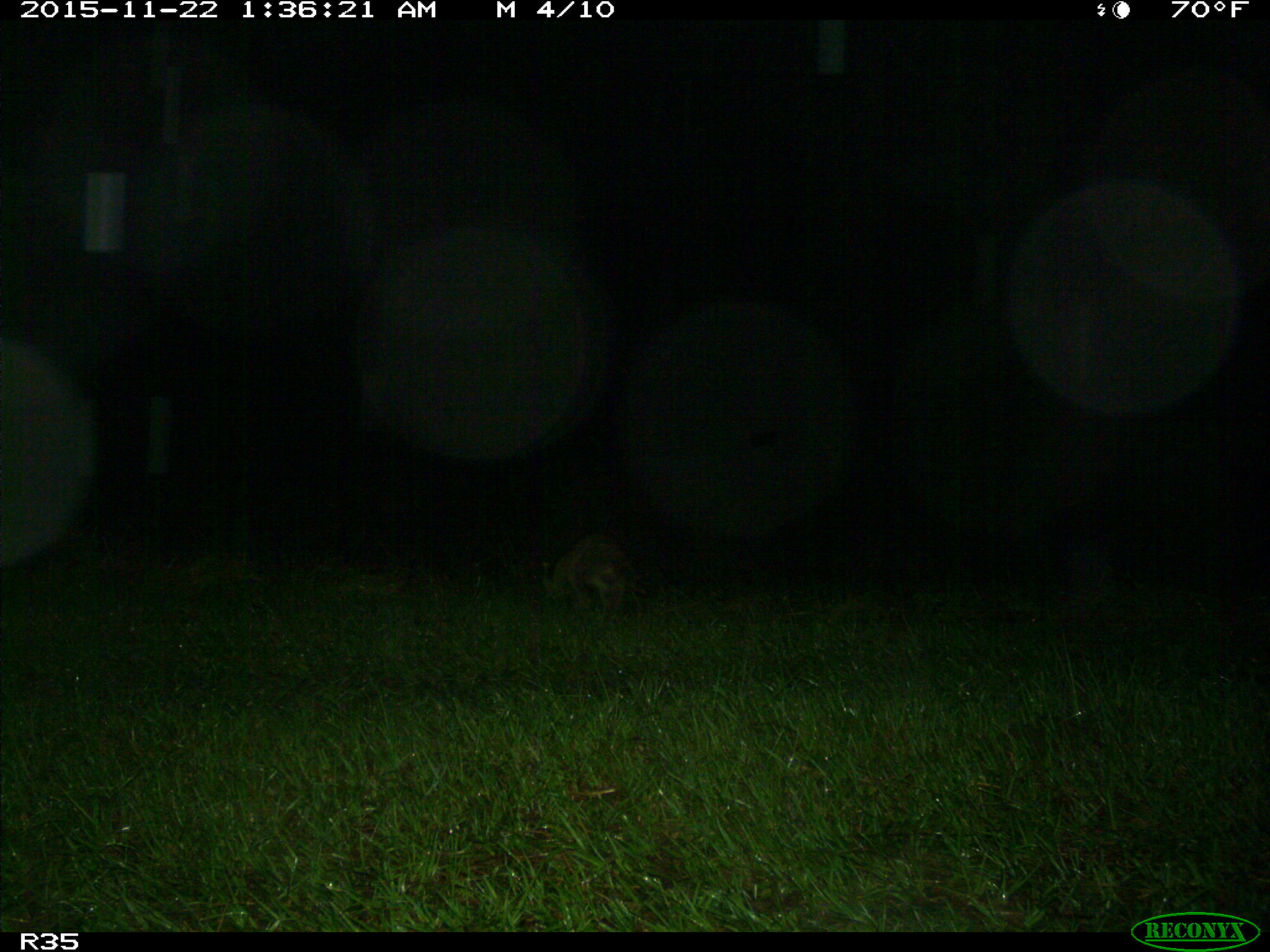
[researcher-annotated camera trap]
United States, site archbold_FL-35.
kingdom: Animalia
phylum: Chordata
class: Mammalia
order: Carnivora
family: Procyonidae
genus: Procyon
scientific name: Procyon lotor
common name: common raccoon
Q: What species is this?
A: Procyon lotor (common raccoon).